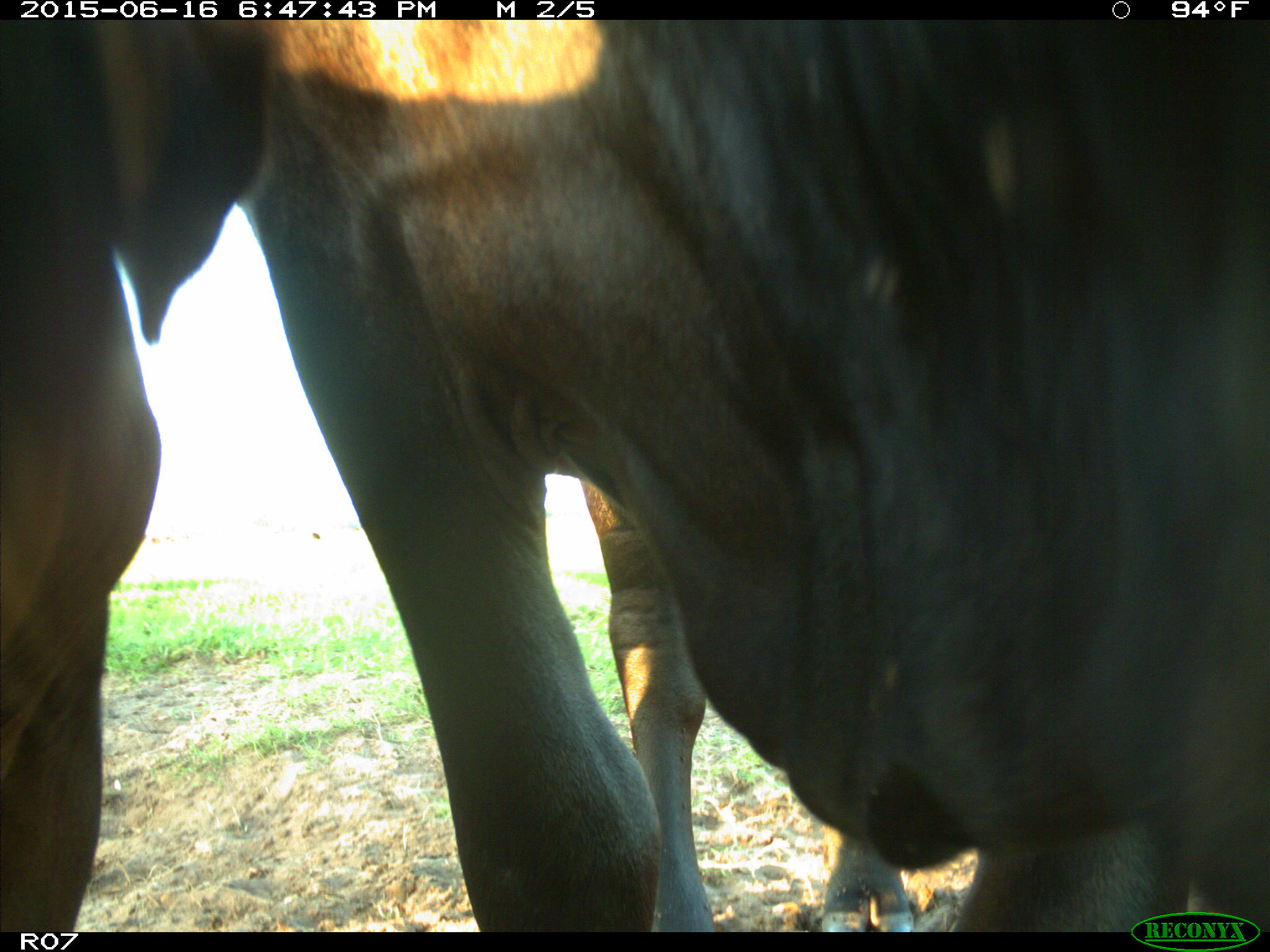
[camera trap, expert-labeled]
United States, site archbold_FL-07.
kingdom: Animalia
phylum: Chordata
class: Mammalia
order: Artiodactyla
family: Bovidae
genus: Bos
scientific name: Bos taurus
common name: domestic cow